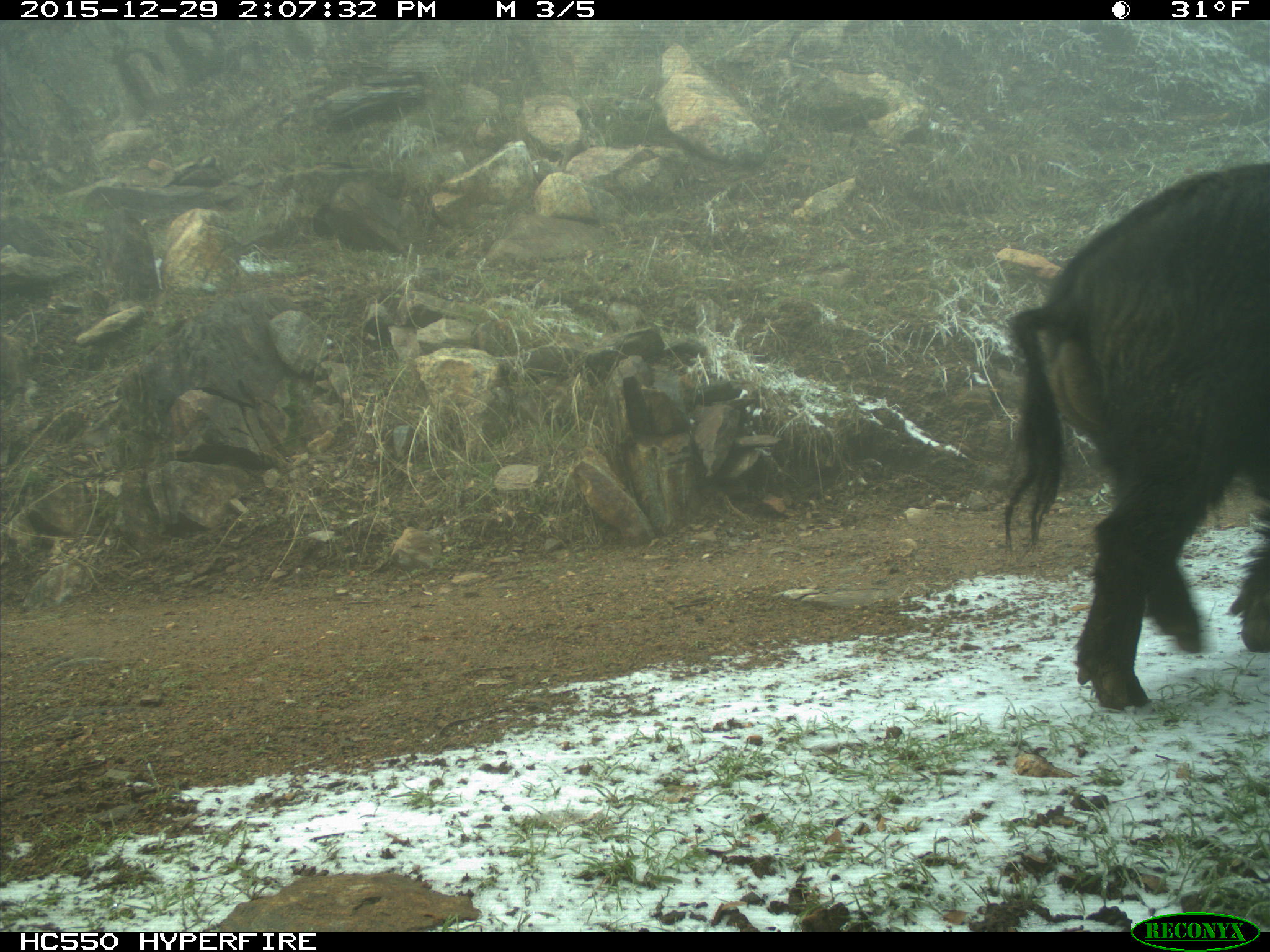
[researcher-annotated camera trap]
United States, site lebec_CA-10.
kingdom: Animalia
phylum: Chordata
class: Mammalia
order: Artiodactyla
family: Suidae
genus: Sus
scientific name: Sus scrofa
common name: wild boar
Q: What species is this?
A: Sus scrofa (wild boar).